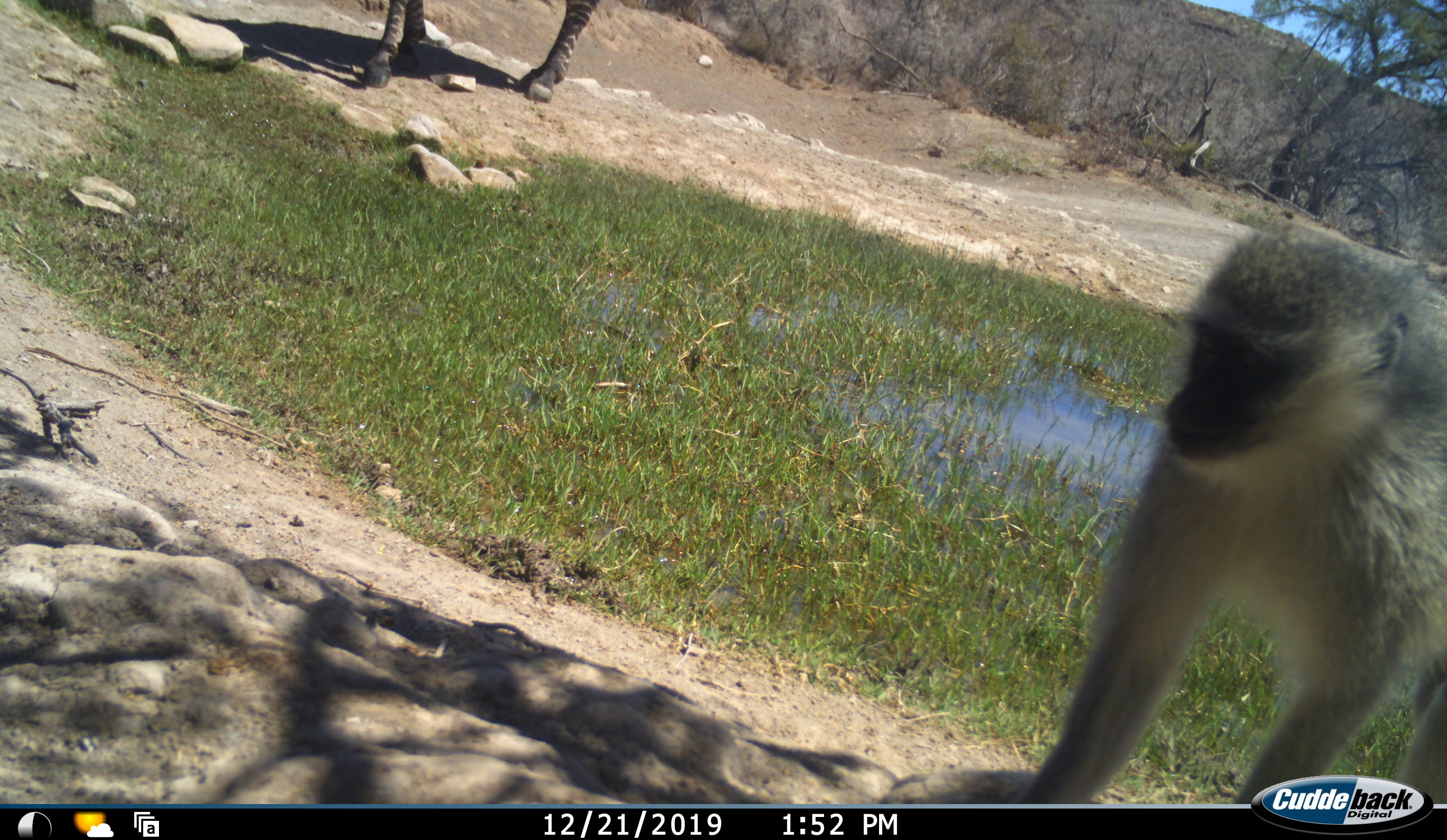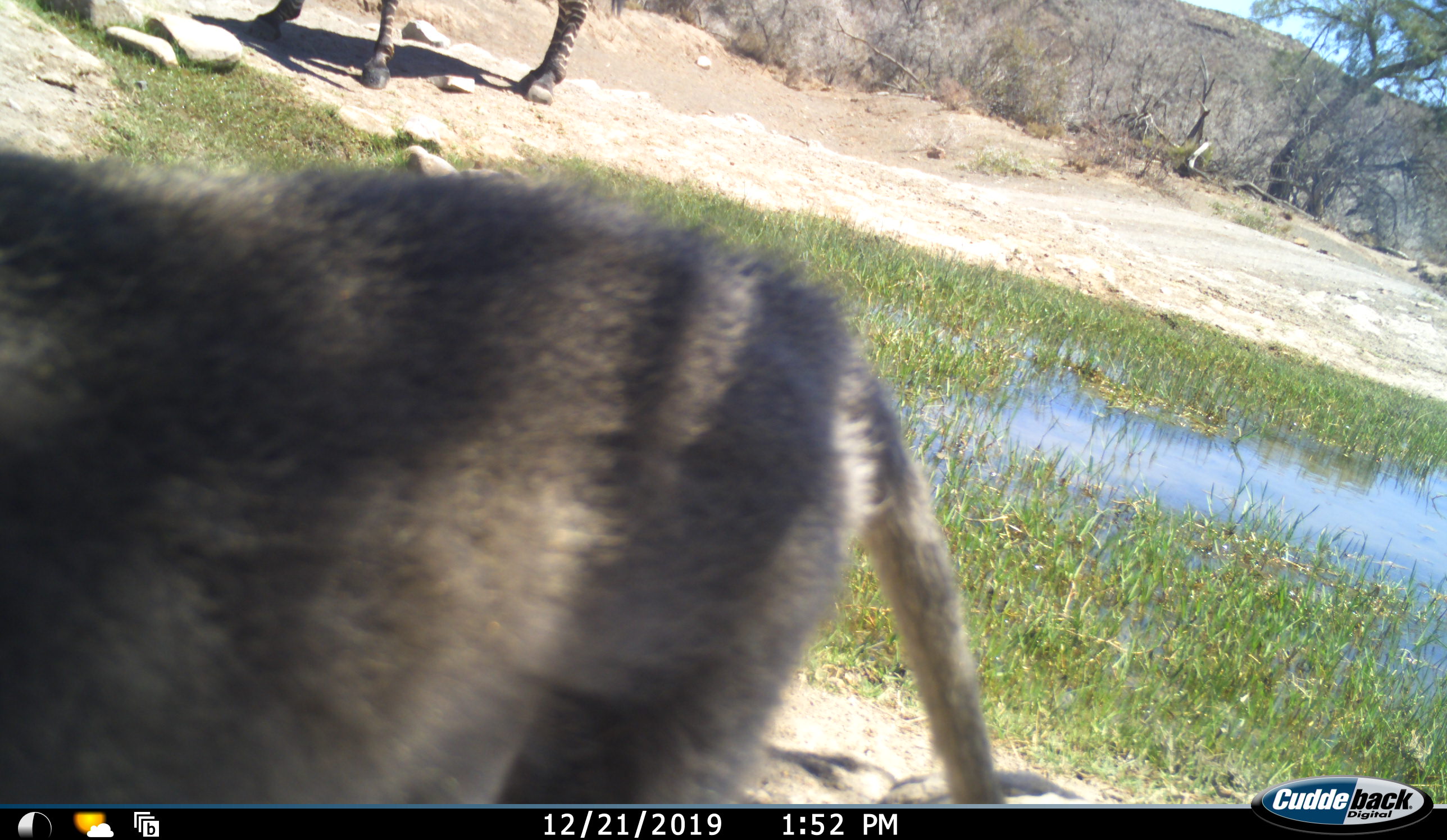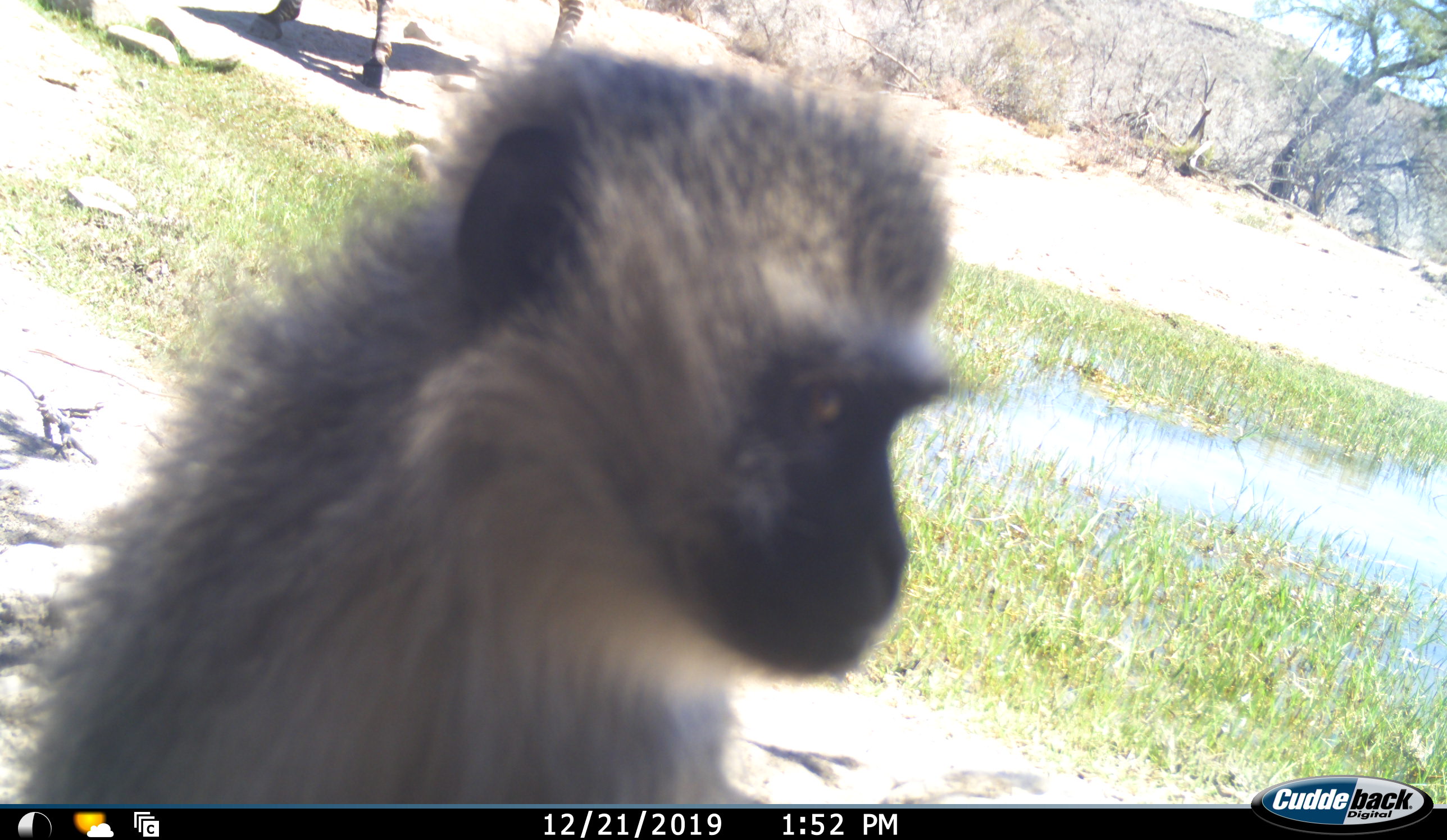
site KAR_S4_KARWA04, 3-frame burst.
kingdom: Animalia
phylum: Chordata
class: Mammalia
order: Primates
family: Cercopithecidae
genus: Chlorocebus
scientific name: Chlorocebus pygerythrus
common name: vervet monkey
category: monkeyvervet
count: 1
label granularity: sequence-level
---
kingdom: Animalia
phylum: Chordata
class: Mammalia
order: Perissodactyla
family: Equidae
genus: Equus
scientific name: Equus zebra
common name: mountain zebra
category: zebramountain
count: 1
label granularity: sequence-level